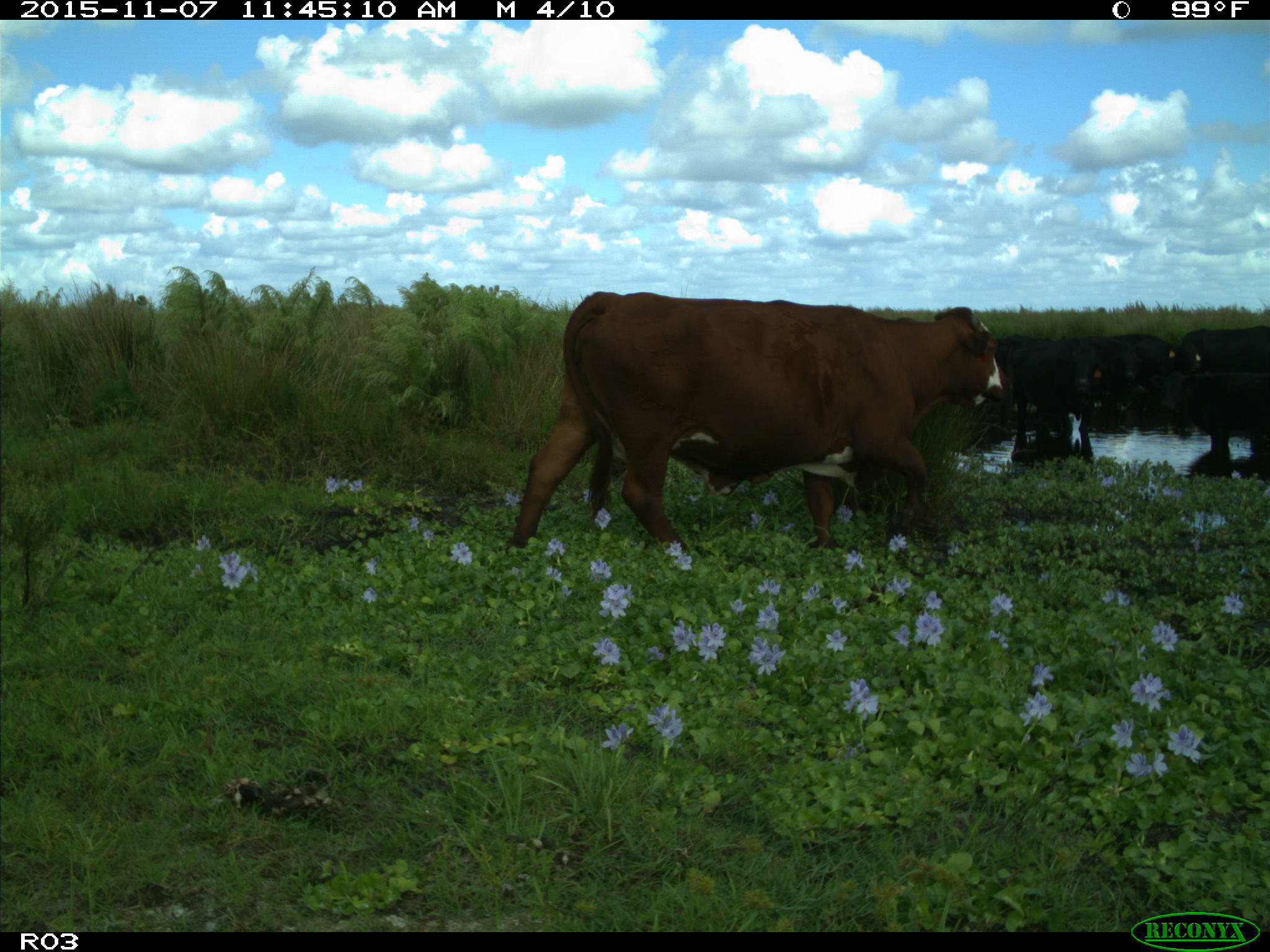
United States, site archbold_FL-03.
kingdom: Animalia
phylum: Chordata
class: Mammalia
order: Artiodactyla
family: Bovidae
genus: Bos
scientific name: Bos taurus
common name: domestic cow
Bos taurus (domestic cow).